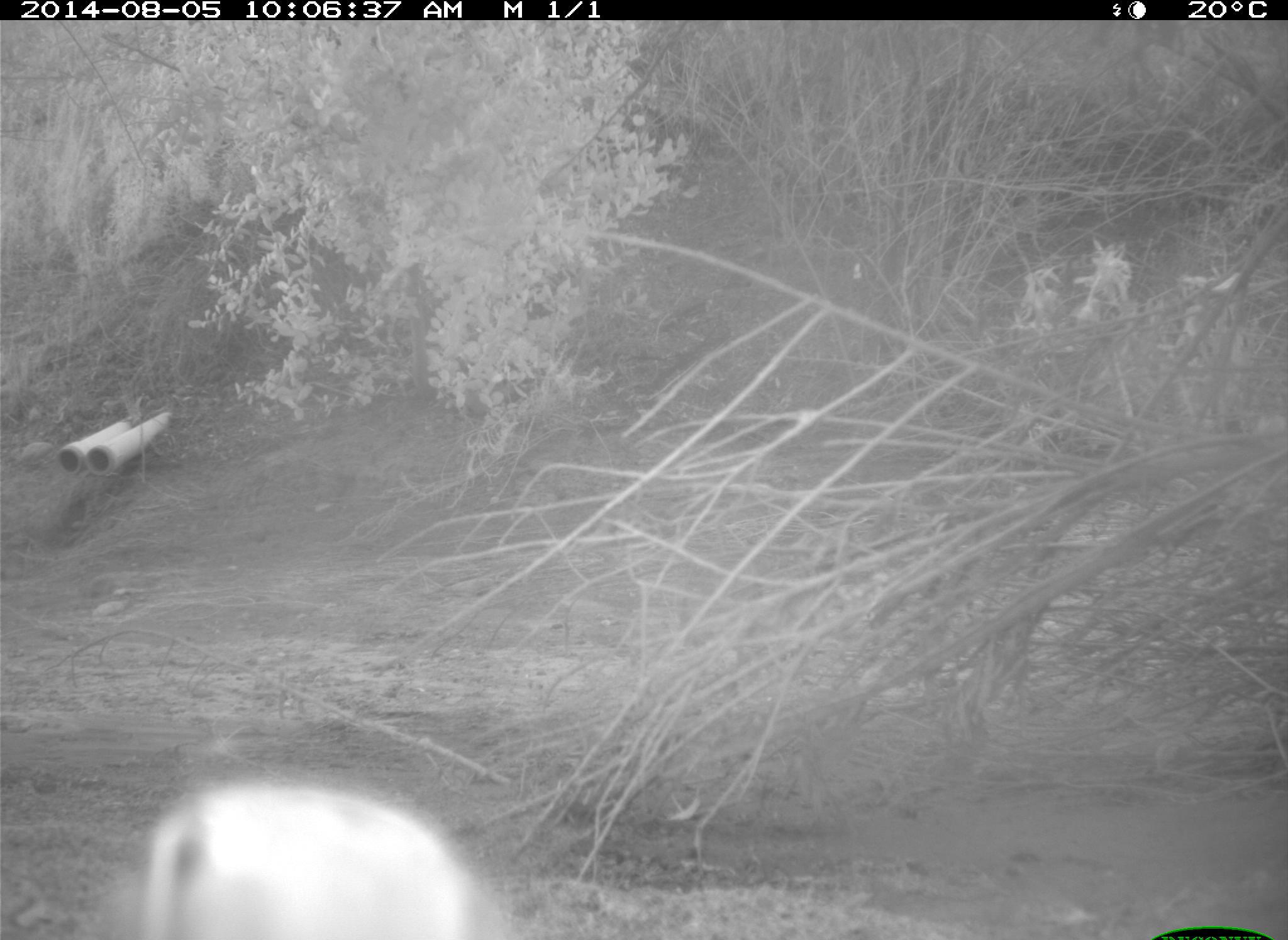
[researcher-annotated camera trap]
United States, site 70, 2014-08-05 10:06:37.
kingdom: Animalia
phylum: Chordata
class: Aves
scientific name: Aves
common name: bird